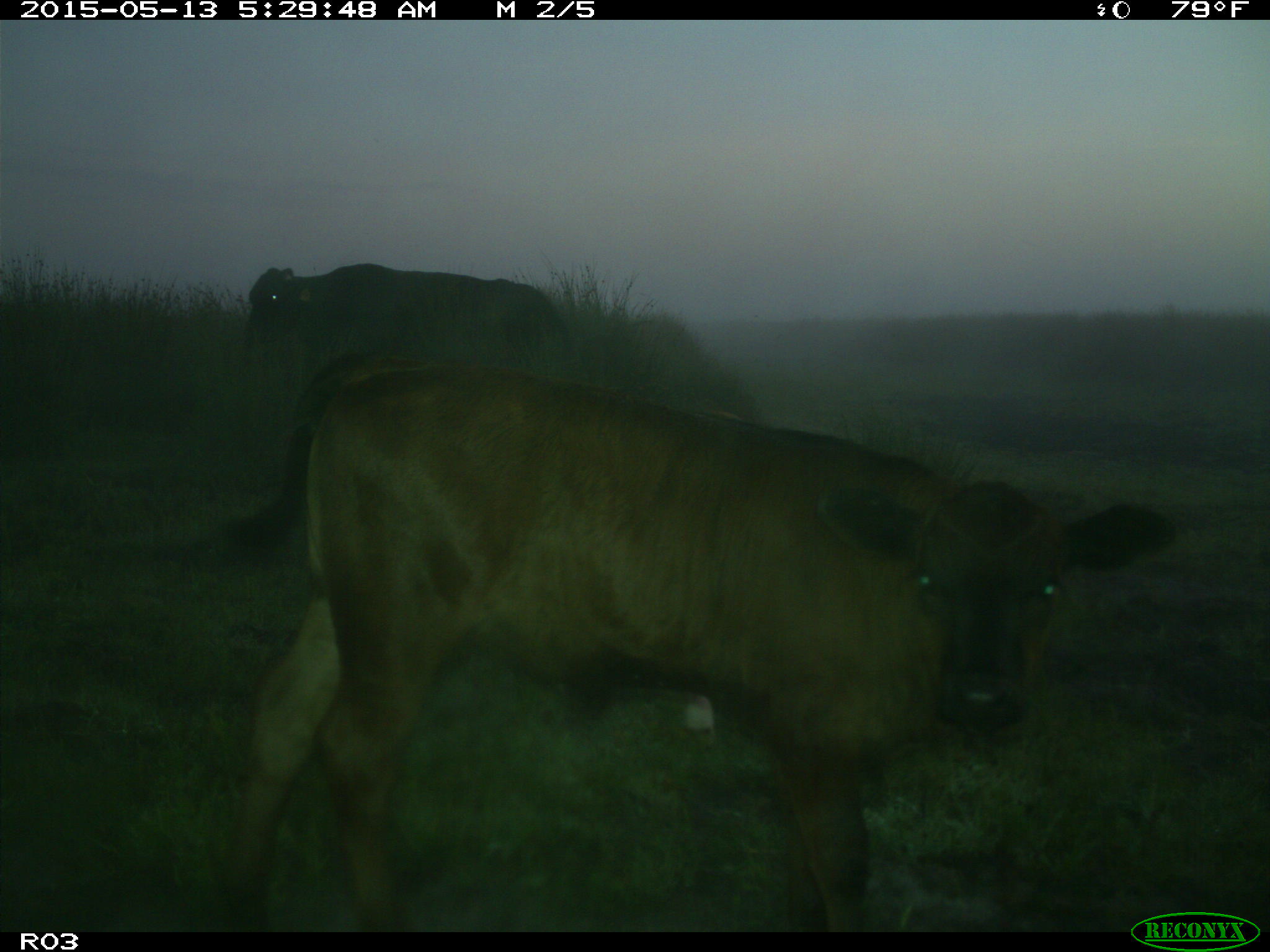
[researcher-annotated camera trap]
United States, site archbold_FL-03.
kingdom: Animalia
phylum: Chordata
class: Mammalia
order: Artiodactyla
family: Bovidae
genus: Bos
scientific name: Bos taurus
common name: domestic cow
Bos taurus (domestic cow).